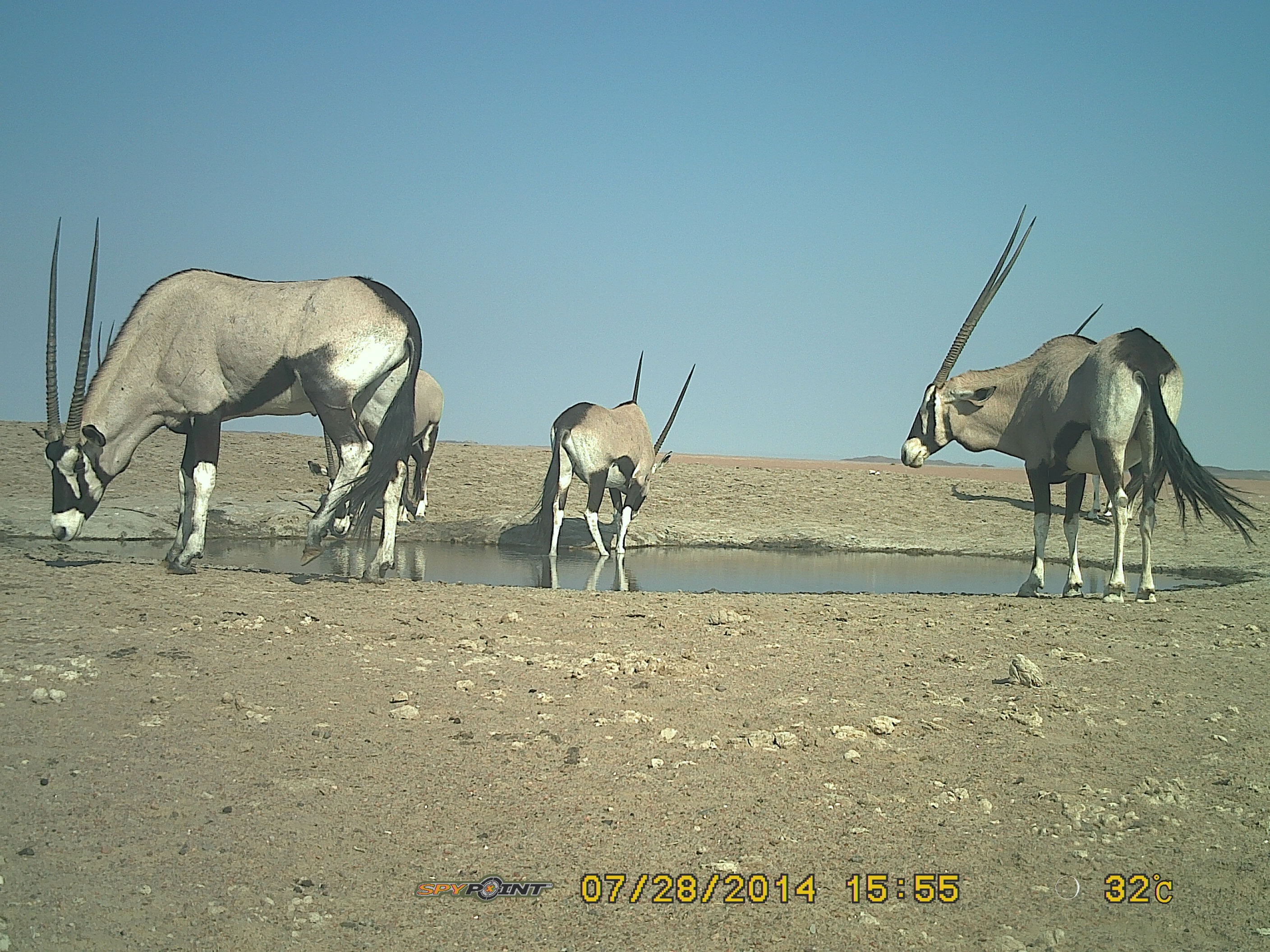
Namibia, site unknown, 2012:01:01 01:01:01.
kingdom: Animalia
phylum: Chordata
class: Mammalia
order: Artiodactyla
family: Bovidae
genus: Oryx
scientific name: Oryx gazella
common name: gemsbok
Oryx gazella (gemsbok).